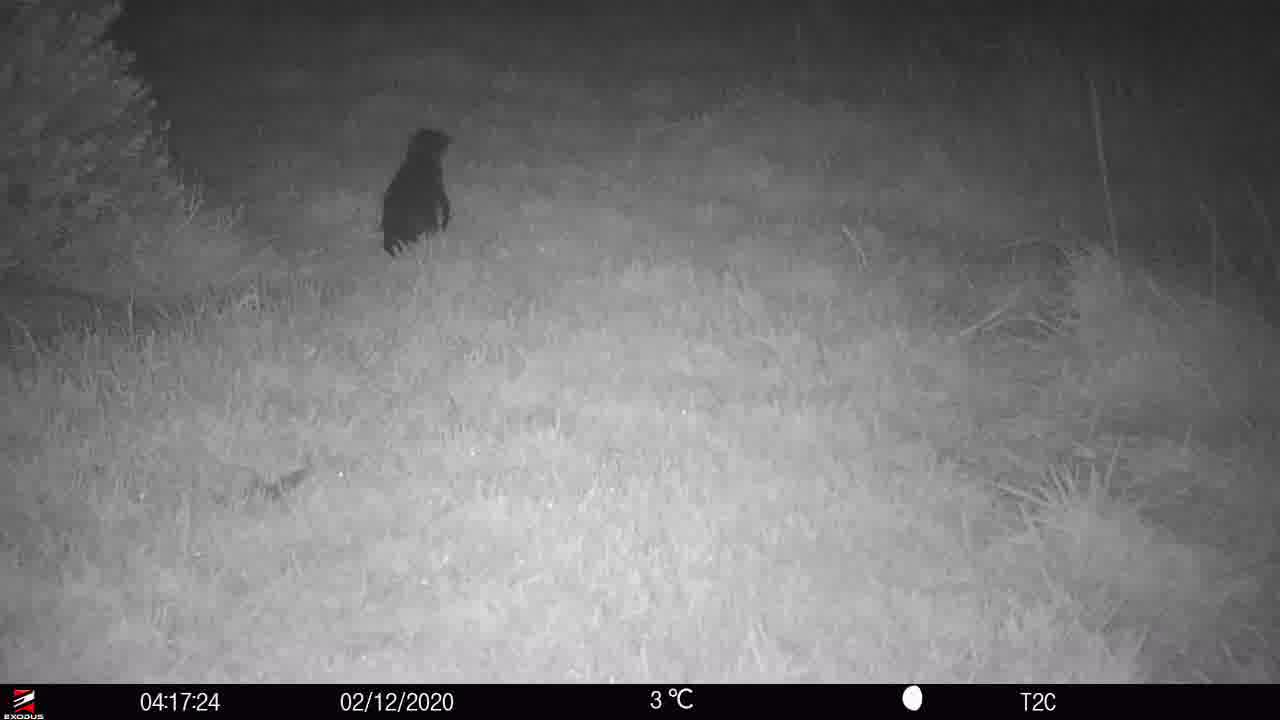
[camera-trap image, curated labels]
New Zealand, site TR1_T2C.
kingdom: Animalia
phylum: Chordata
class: Aves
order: Sphenisciformes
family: Spheniscidae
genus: Eudyptula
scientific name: Eudyptula minor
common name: little blue penguin